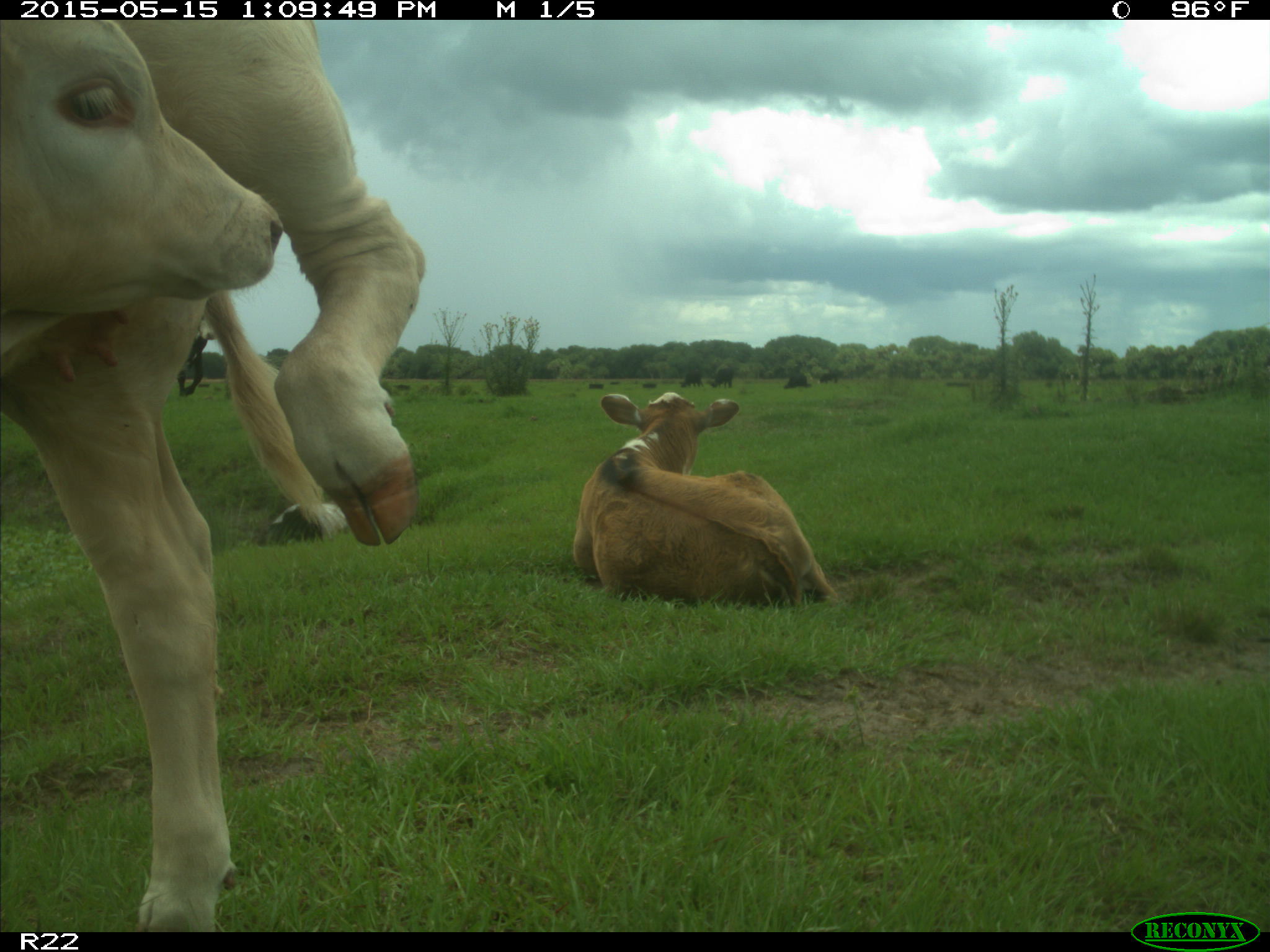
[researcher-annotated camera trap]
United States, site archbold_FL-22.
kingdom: Animalia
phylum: Chordata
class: Mammalia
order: Artiodactyla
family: Bovidae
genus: Bos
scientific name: Bos taurus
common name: domestic cow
Bos taurus (domestic cow).